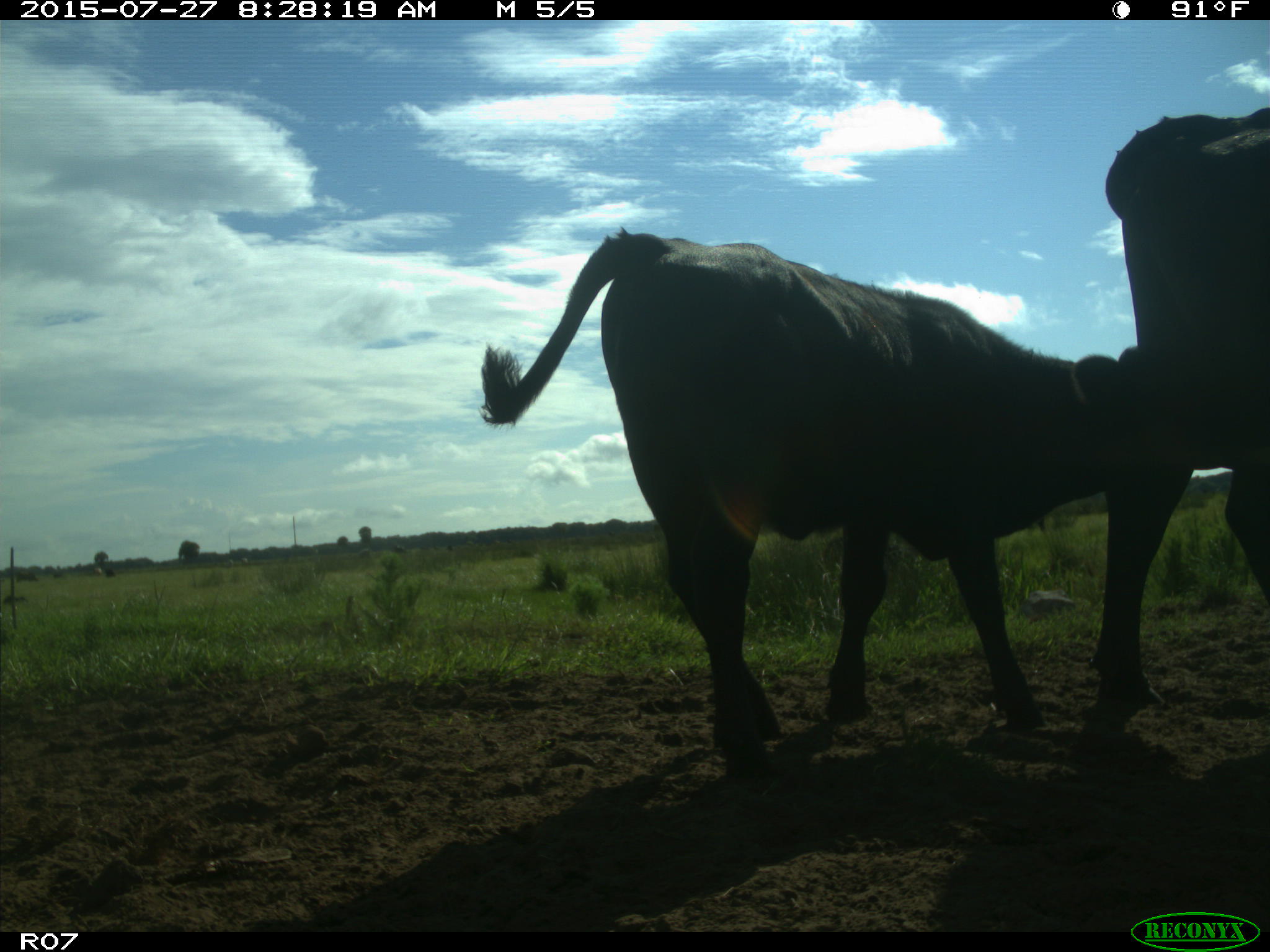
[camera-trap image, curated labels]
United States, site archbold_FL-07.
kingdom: Animalia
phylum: Chordata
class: Mammalia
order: Artiodactyla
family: Bovidae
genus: Bos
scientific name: Bos taurus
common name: domestic cow